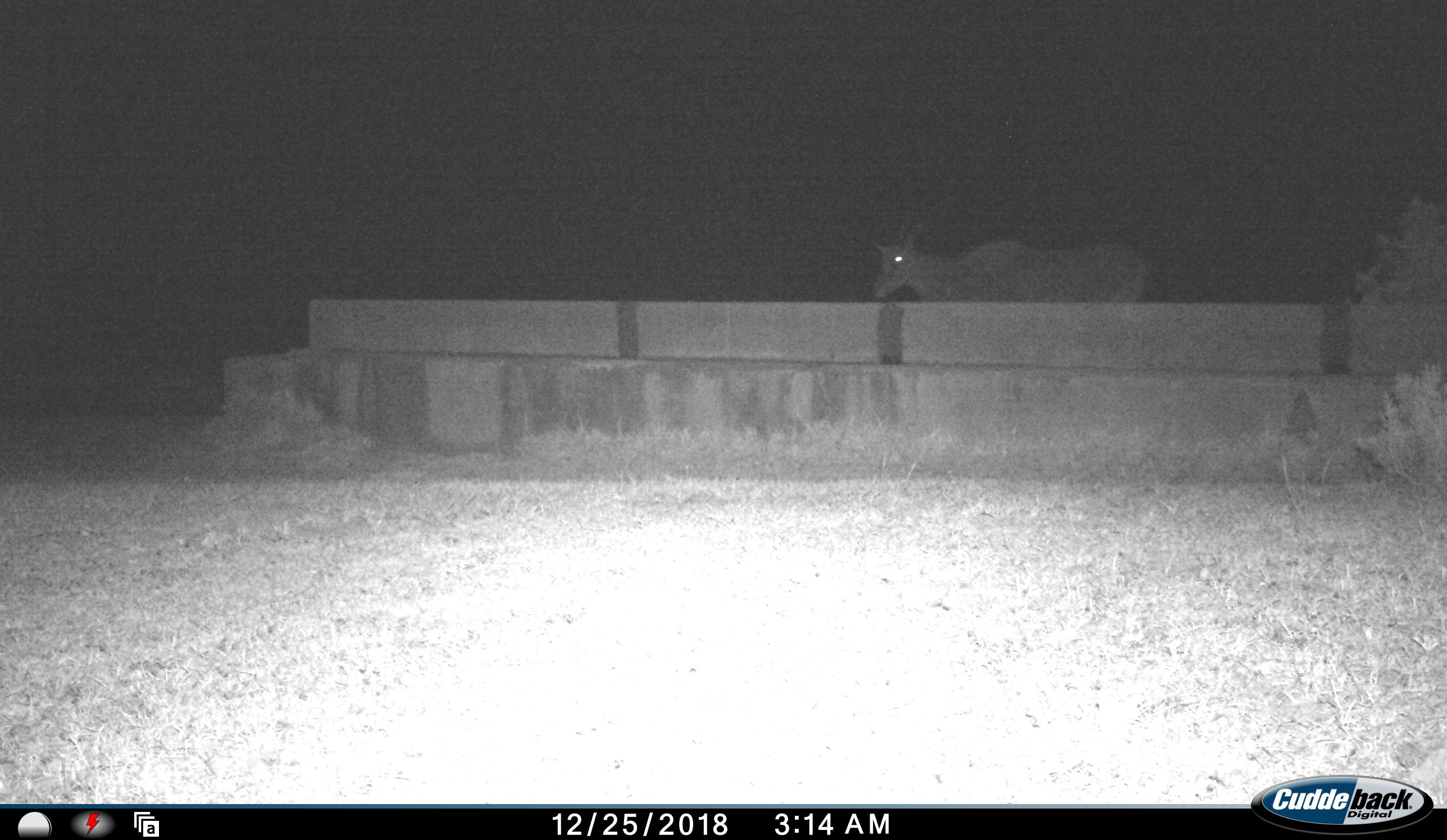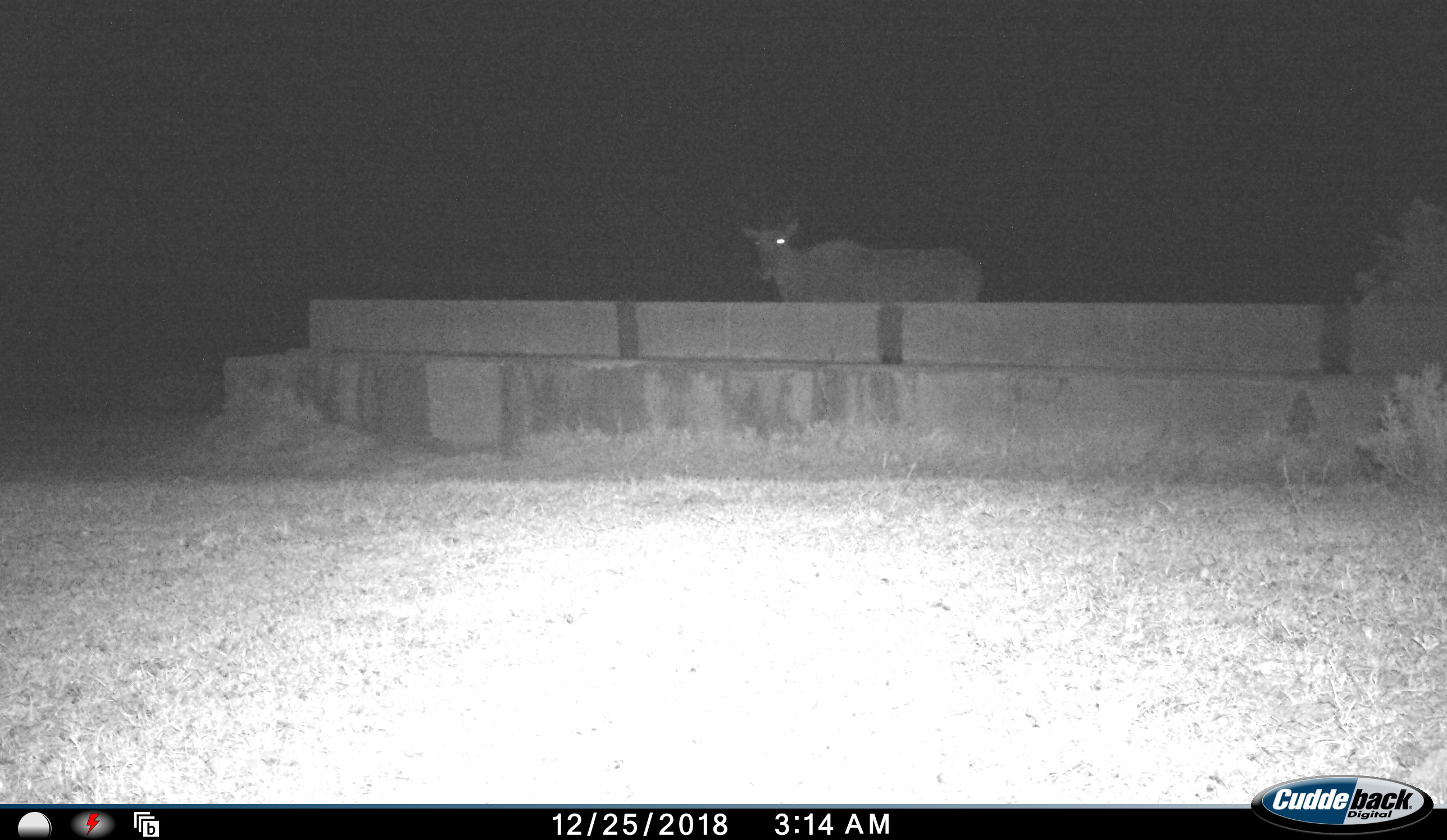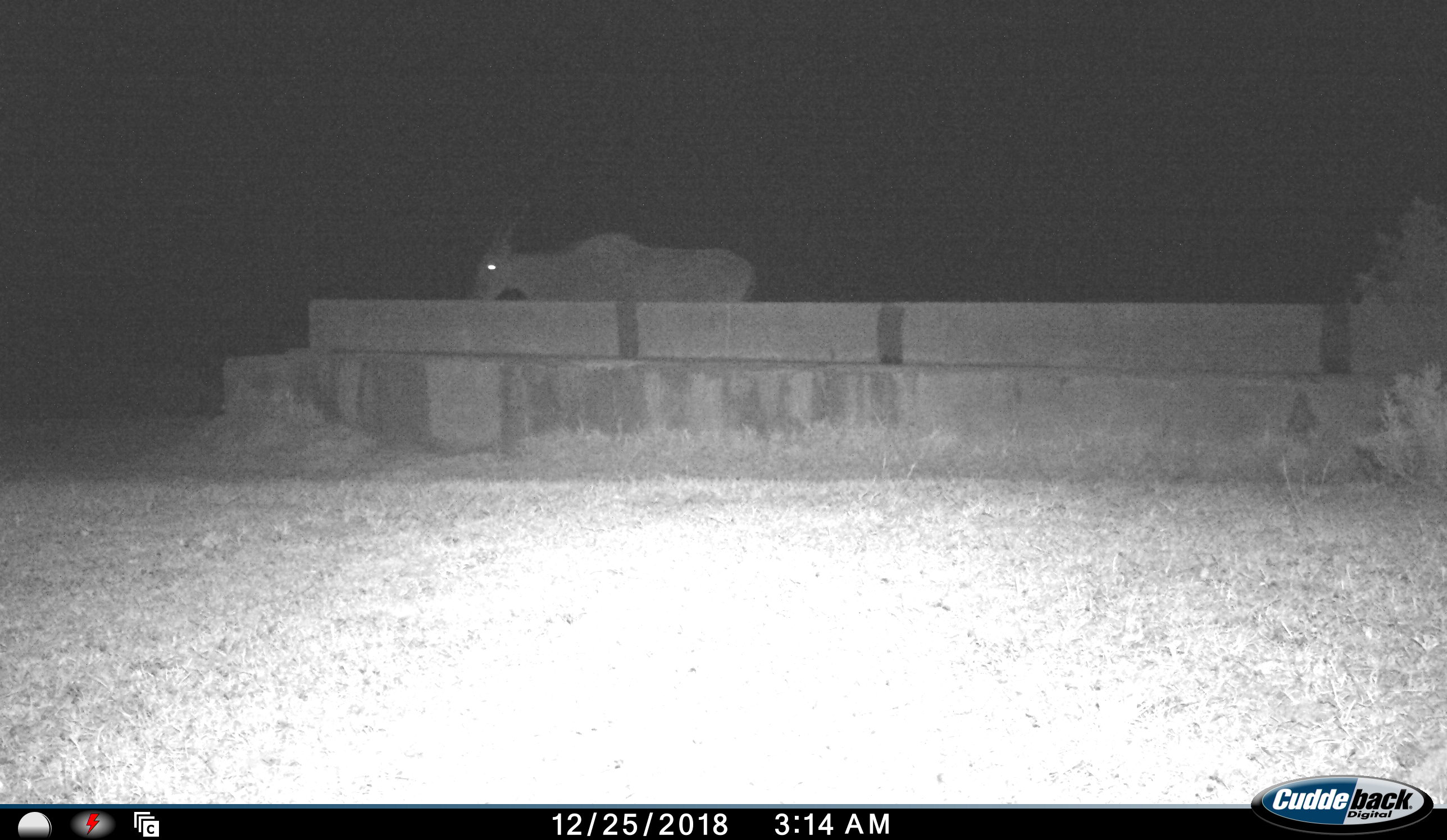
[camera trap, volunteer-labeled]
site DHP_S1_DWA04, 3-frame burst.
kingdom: Animalia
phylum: Chordata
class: Mammalia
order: Artiodactyla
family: Bovidae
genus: Tragelaphus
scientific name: Tragelaphus oryx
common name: eland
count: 1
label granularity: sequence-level